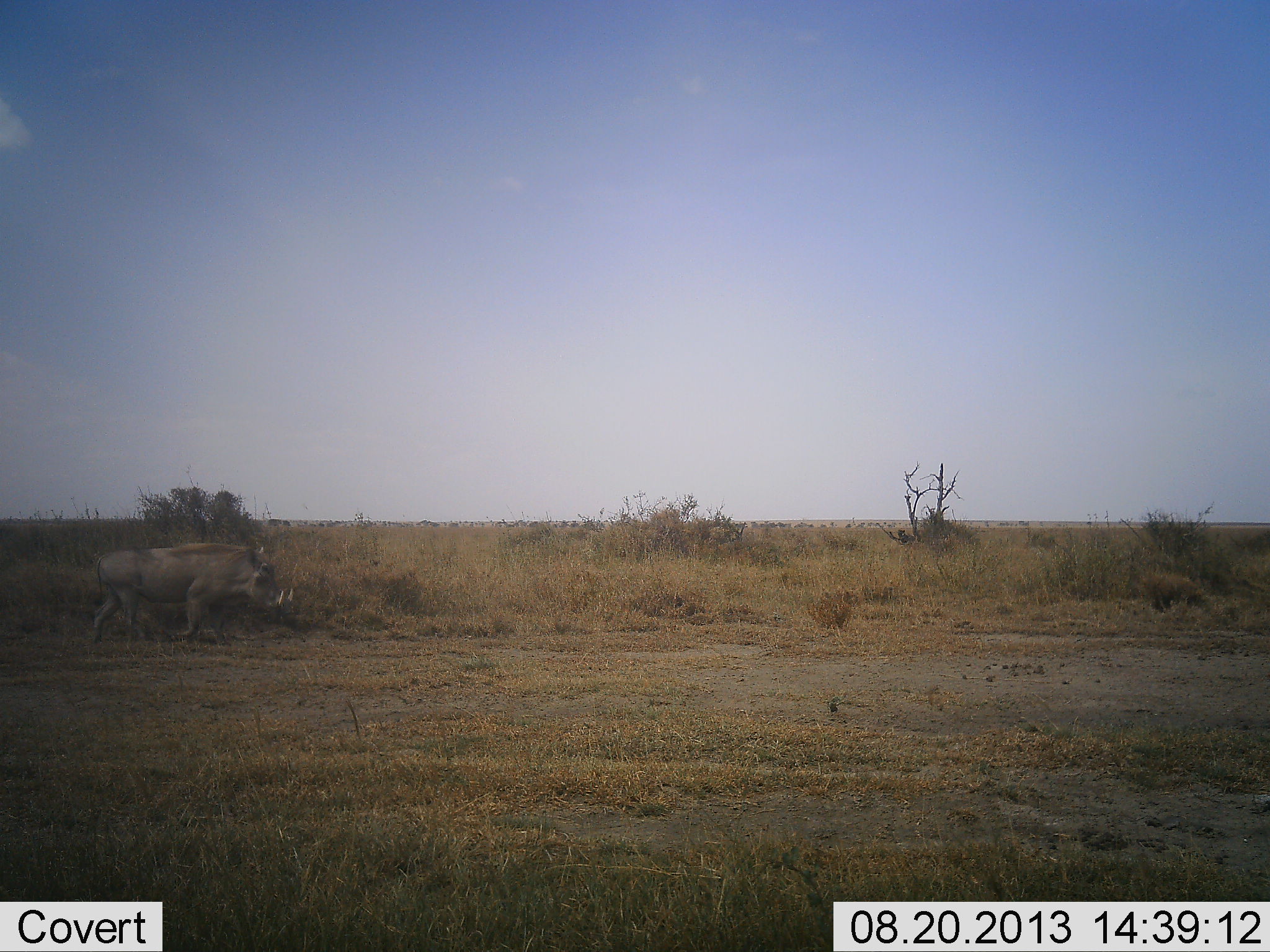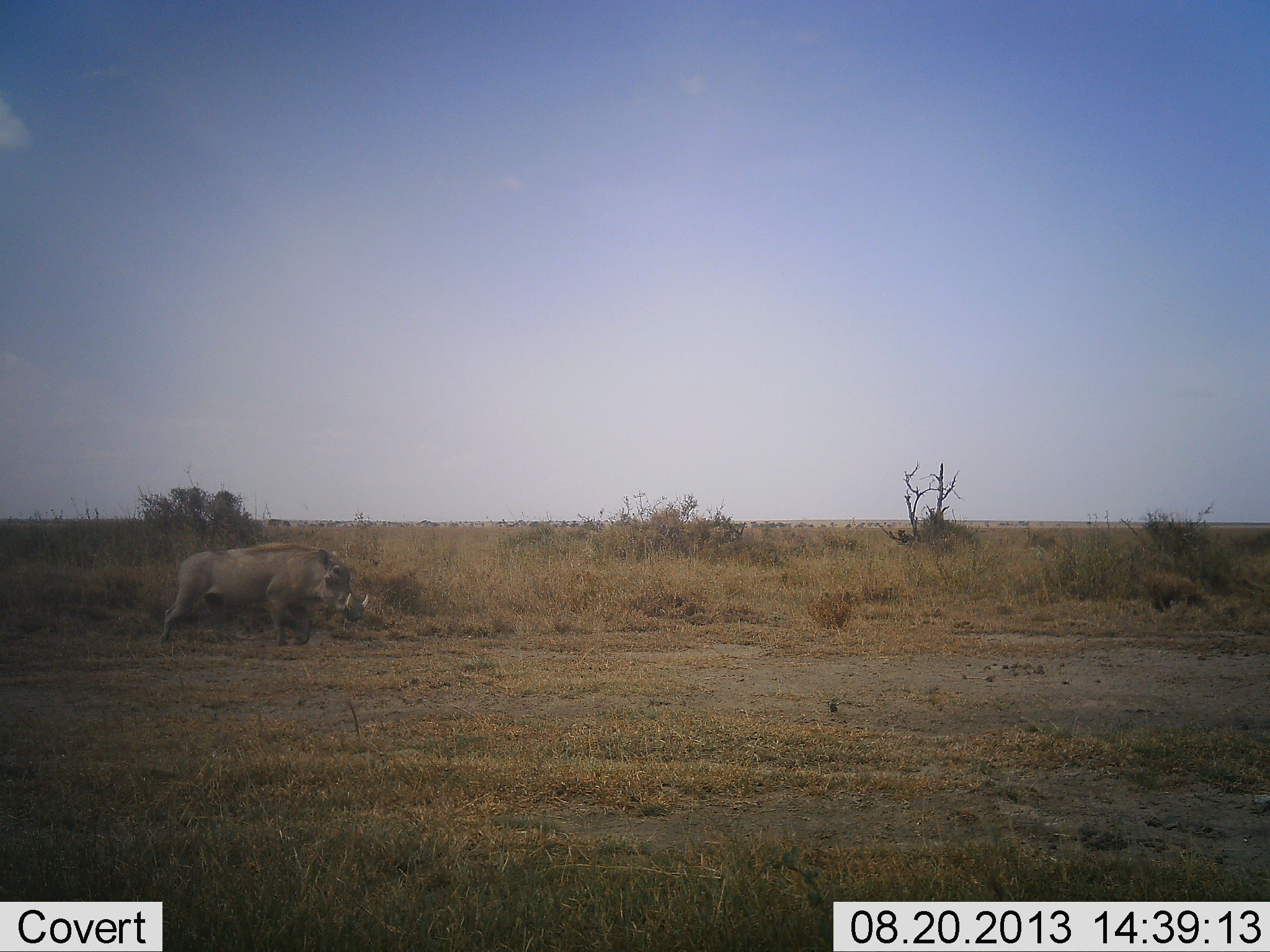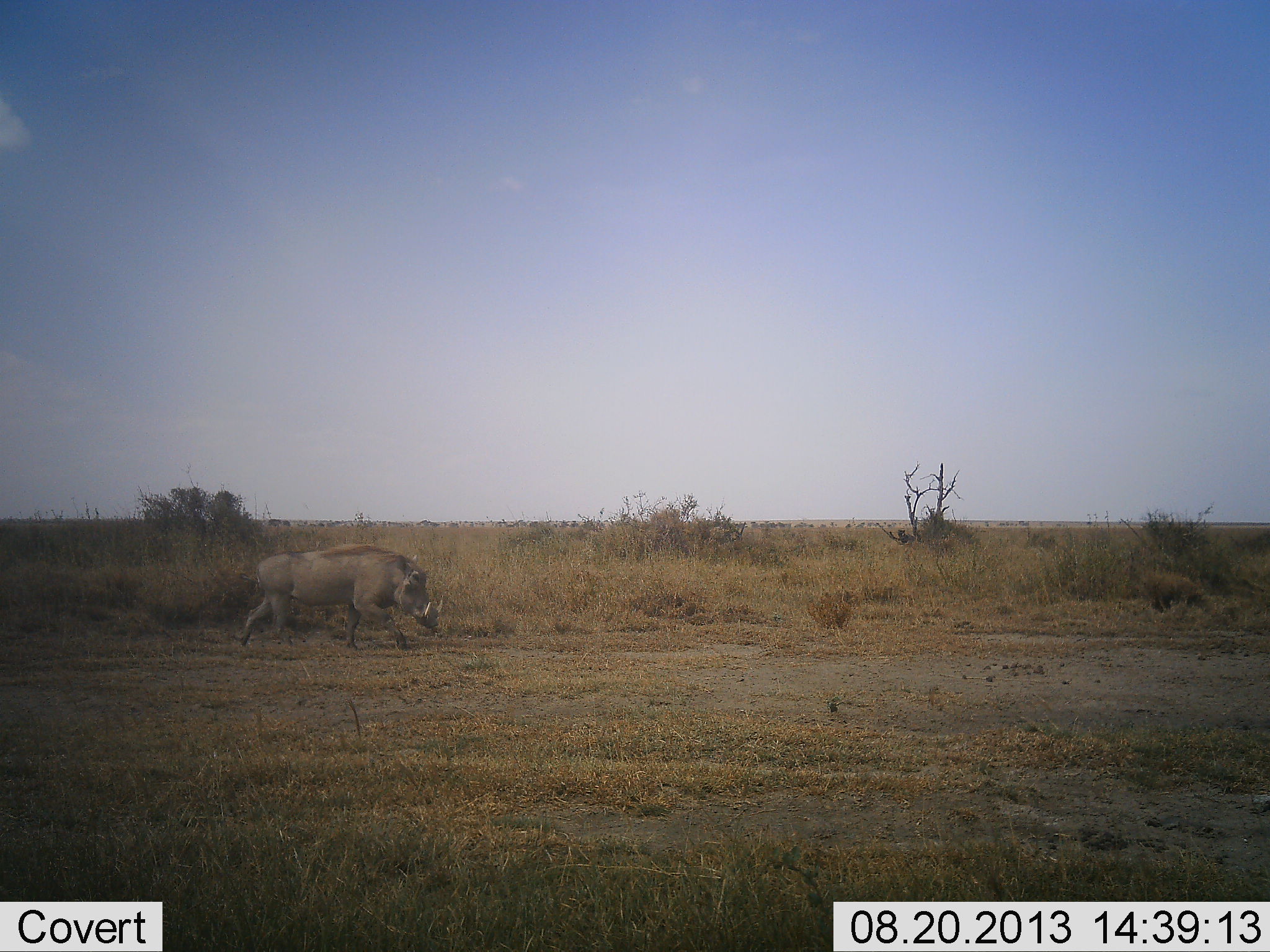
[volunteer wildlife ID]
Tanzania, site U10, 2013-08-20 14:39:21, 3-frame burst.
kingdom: Animalia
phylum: Chordata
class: Mammalia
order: Artiodactyla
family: Suidae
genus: Phacochoerus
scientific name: Phacochoerus africanus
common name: warthog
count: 1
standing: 20%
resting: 0%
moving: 90%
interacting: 0%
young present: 0%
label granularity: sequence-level